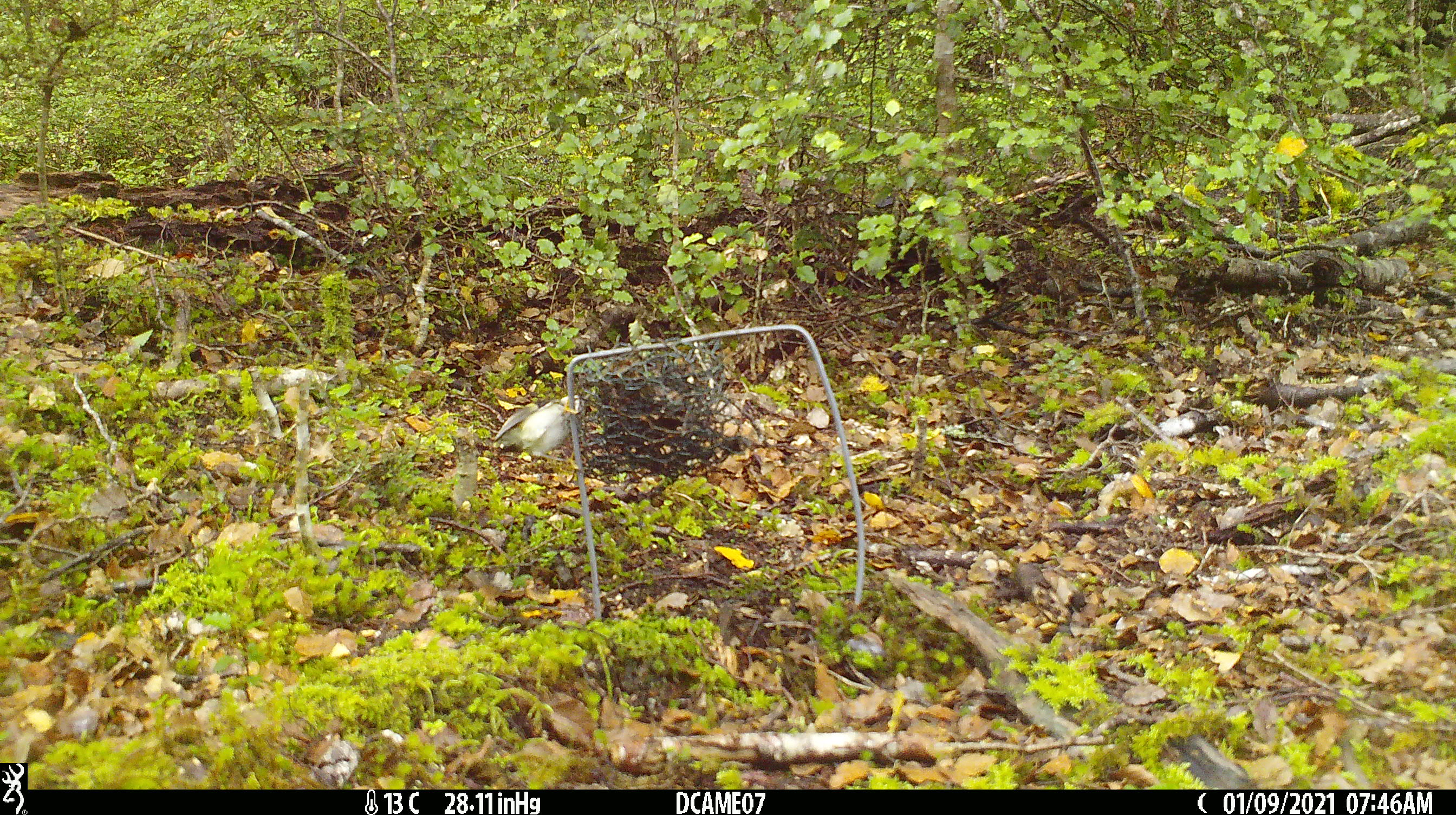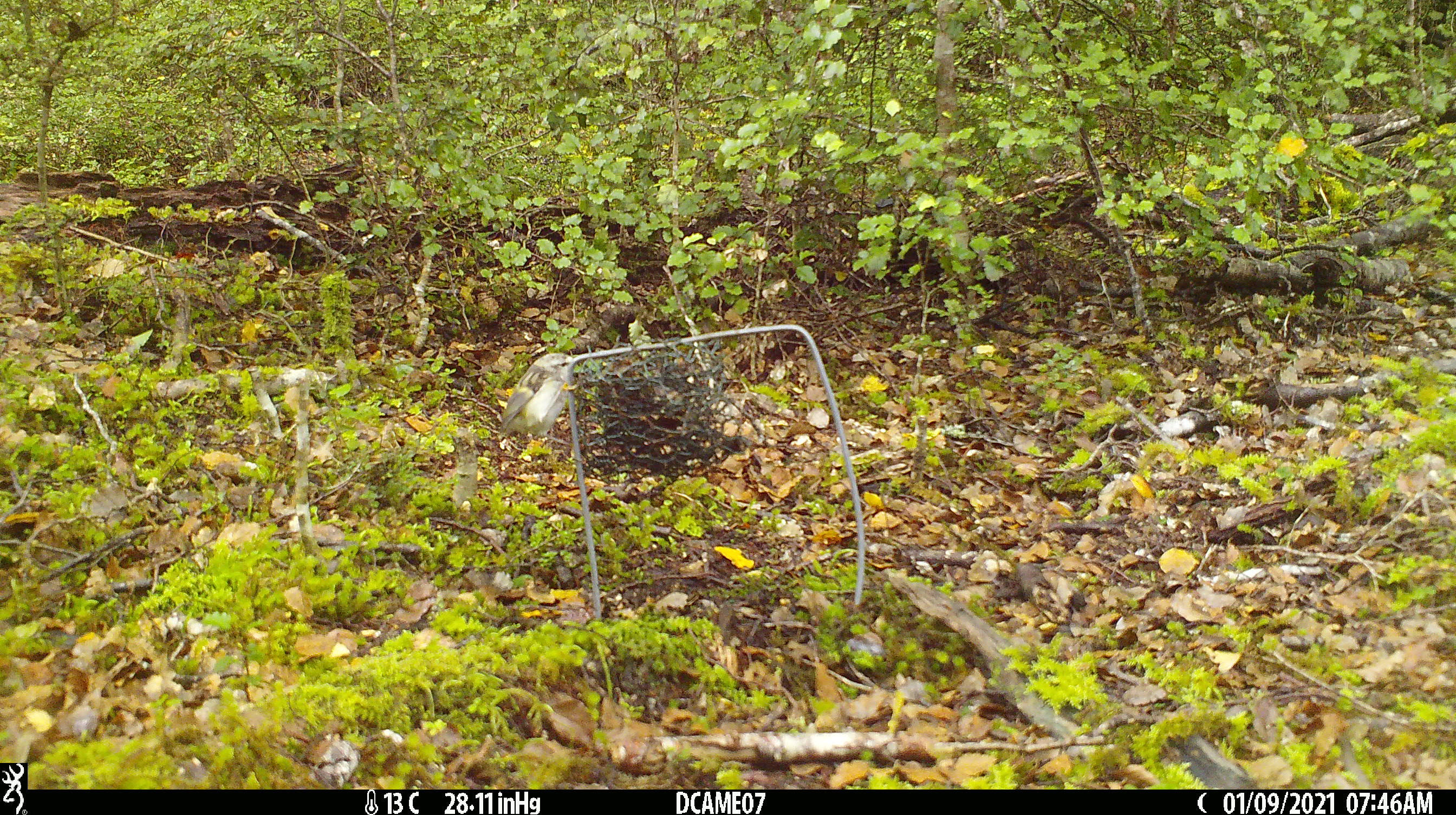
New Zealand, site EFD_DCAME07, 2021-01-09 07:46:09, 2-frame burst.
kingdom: Animalia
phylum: Chordata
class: Aves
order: Passeriformes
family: Acanthisittidae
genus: Acanthisitta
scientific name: Acanthisitta chloris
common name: rifleman